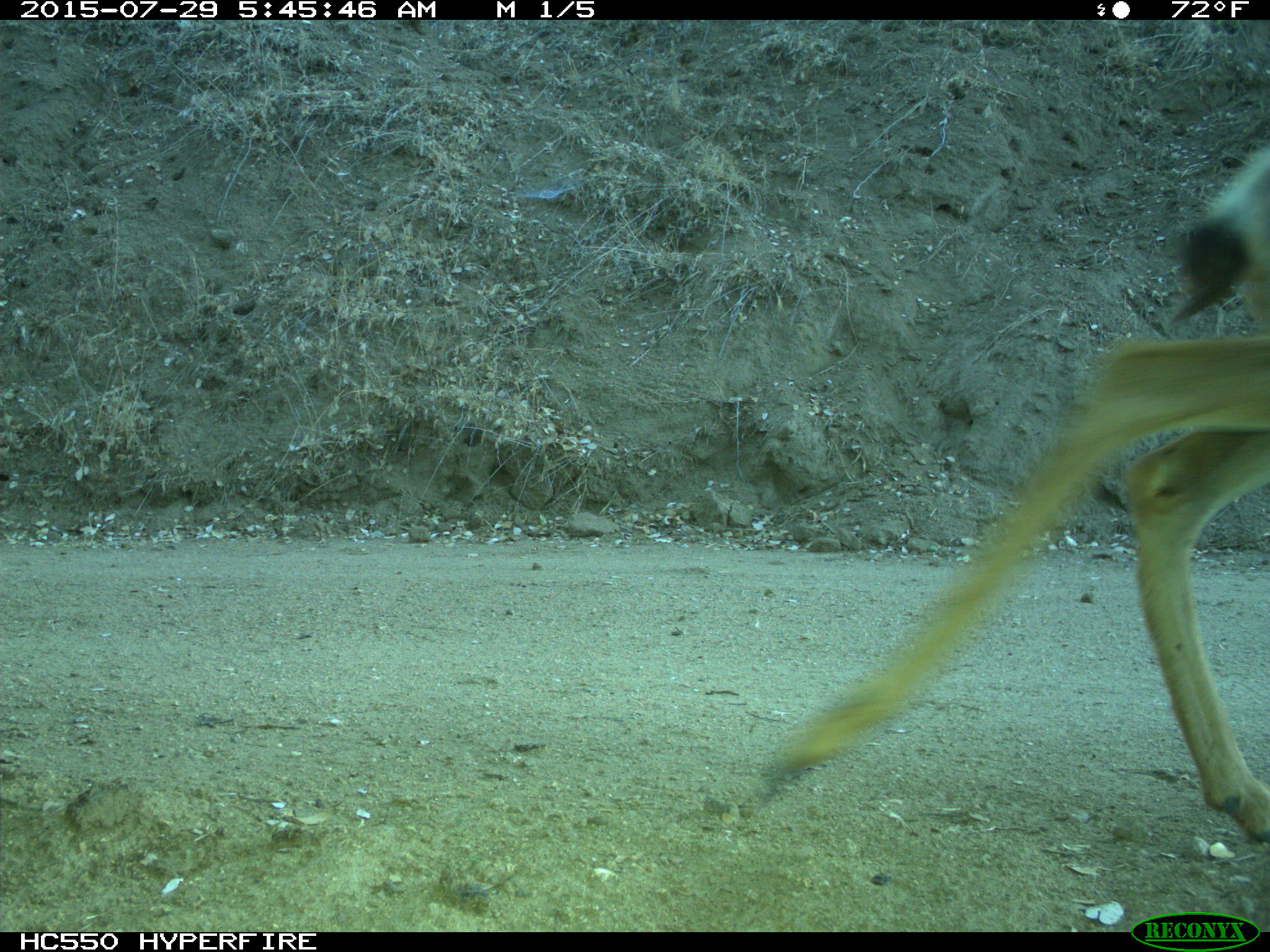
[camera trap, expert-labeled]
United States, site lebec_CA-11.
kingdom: Animalia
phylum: Chordata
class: Mammalia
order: Artiodactyla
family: Cervidae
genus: Odocoileus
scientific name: Odocoileus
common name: deer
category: unidentified deer